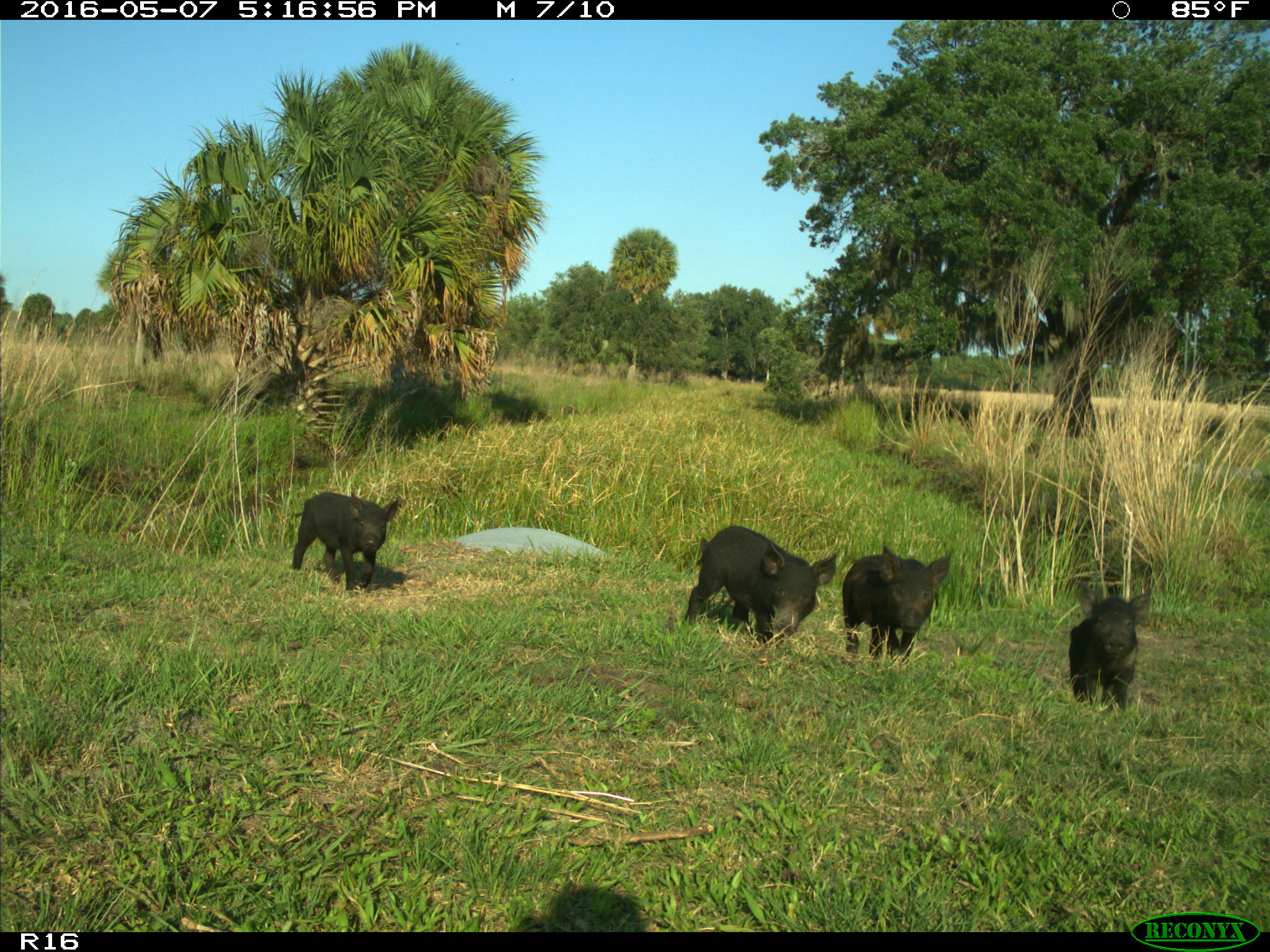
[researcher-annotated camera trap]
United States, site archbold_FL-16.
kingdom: Animalia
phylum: Chordata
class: Mammalia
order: Artiodactyla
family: Suidae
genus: Sus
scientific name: Sus scrofa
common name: wild boar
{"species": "Sus scrofa (wild boar)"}